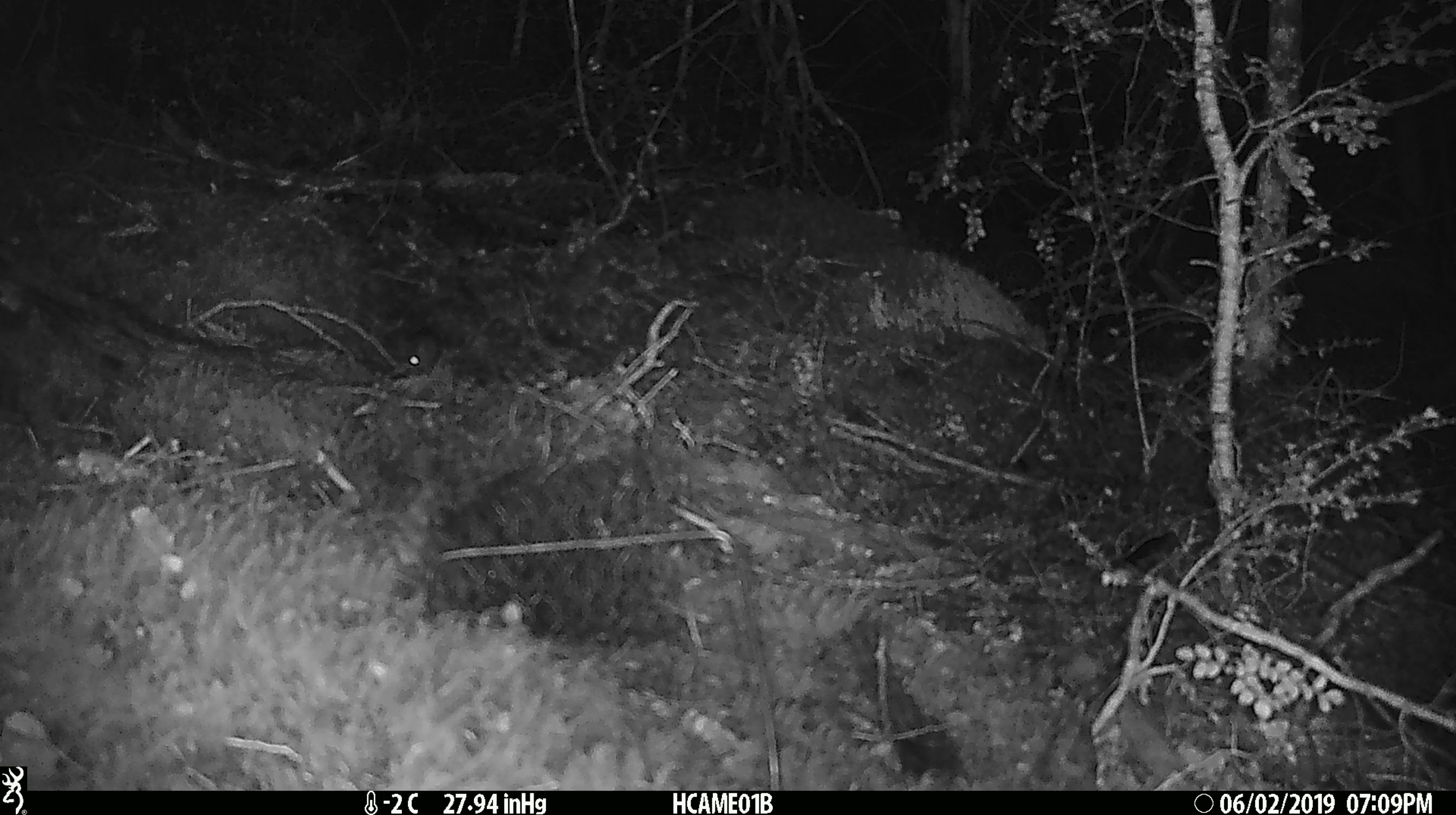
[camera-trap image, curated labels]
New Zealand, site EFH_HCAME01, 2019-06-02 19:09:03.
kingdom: Animalia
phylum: Chordata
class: Mammalia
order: Rodentia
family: Muridae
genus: Mus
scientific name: Mus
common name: mouse